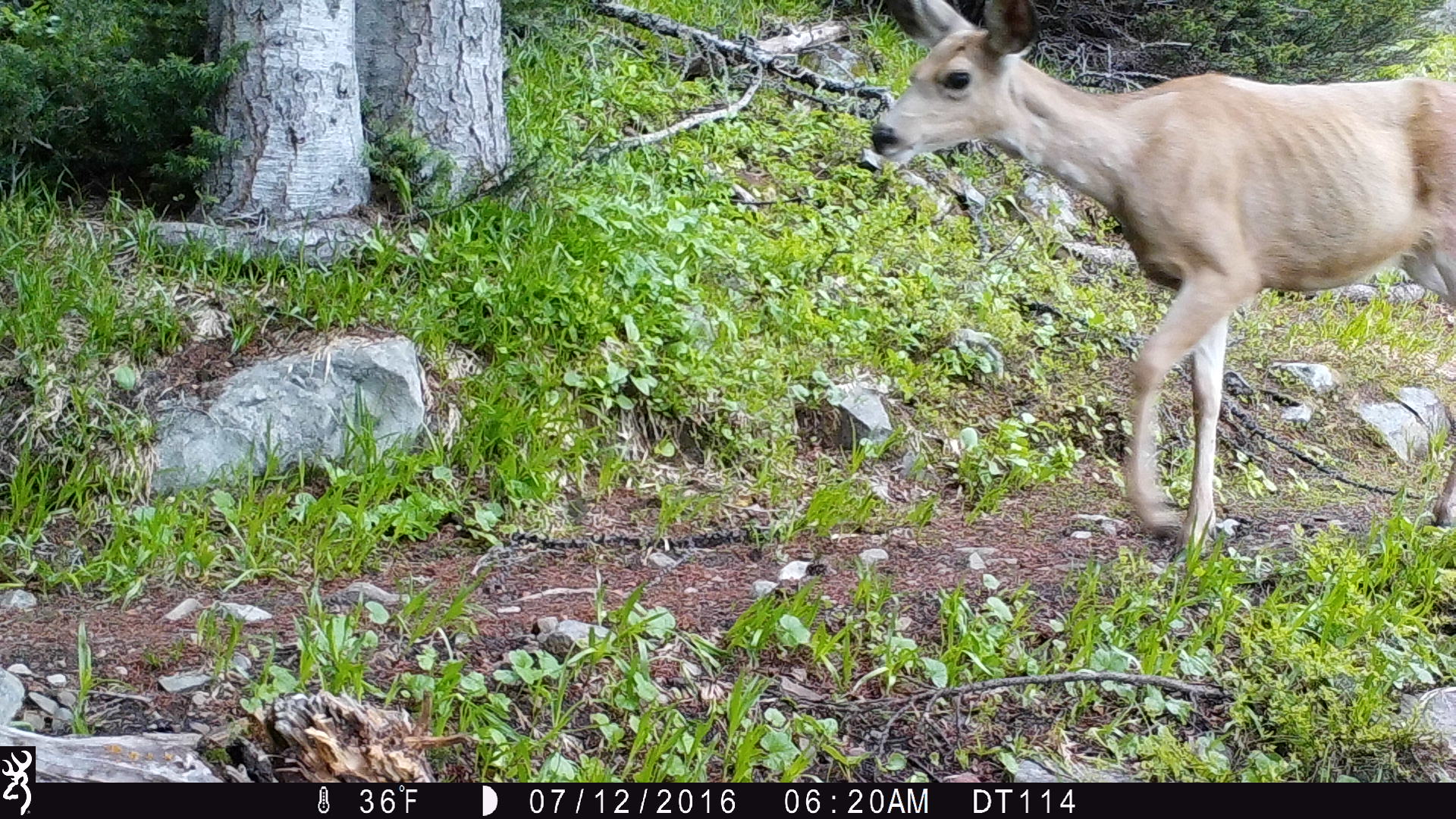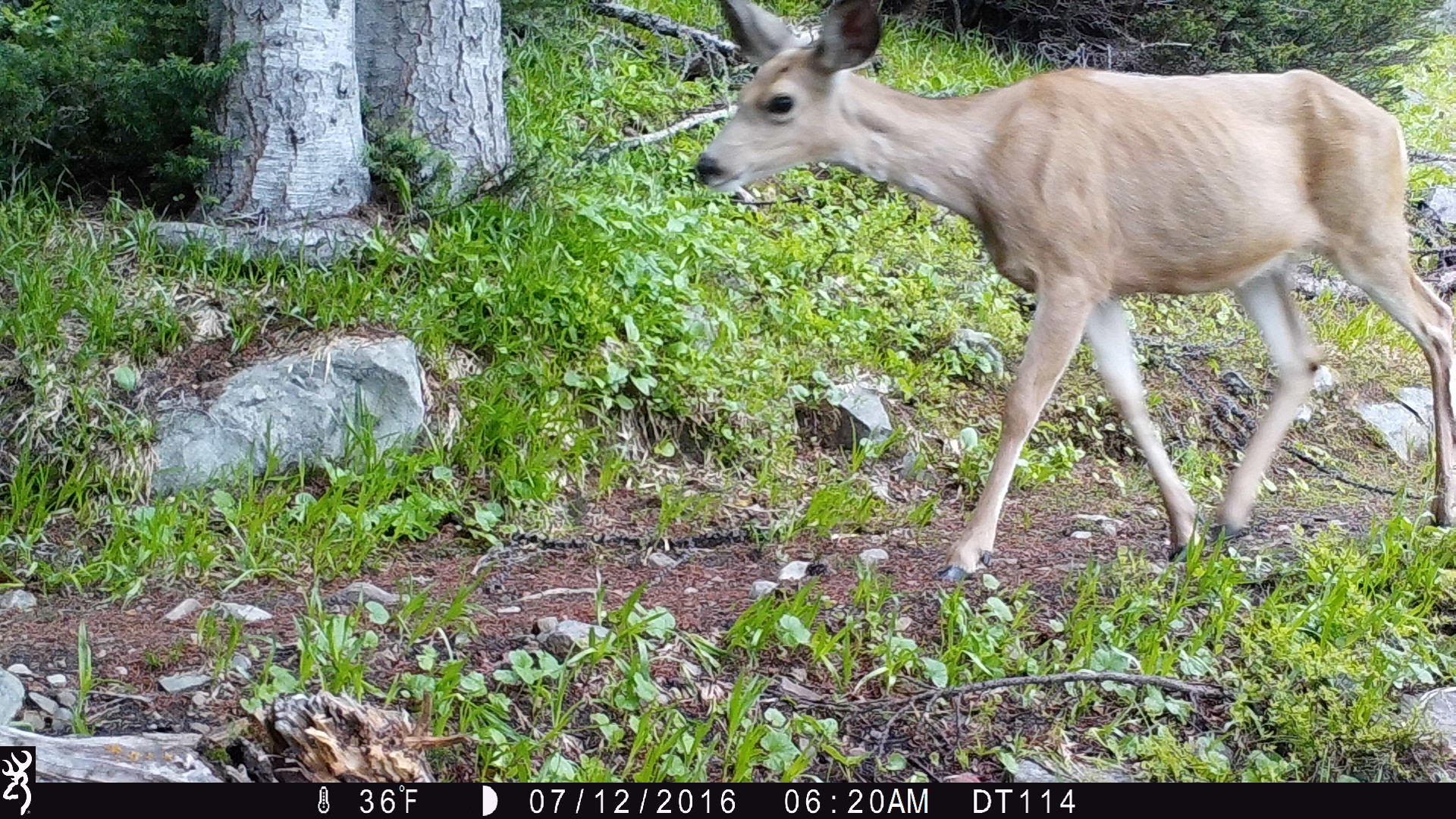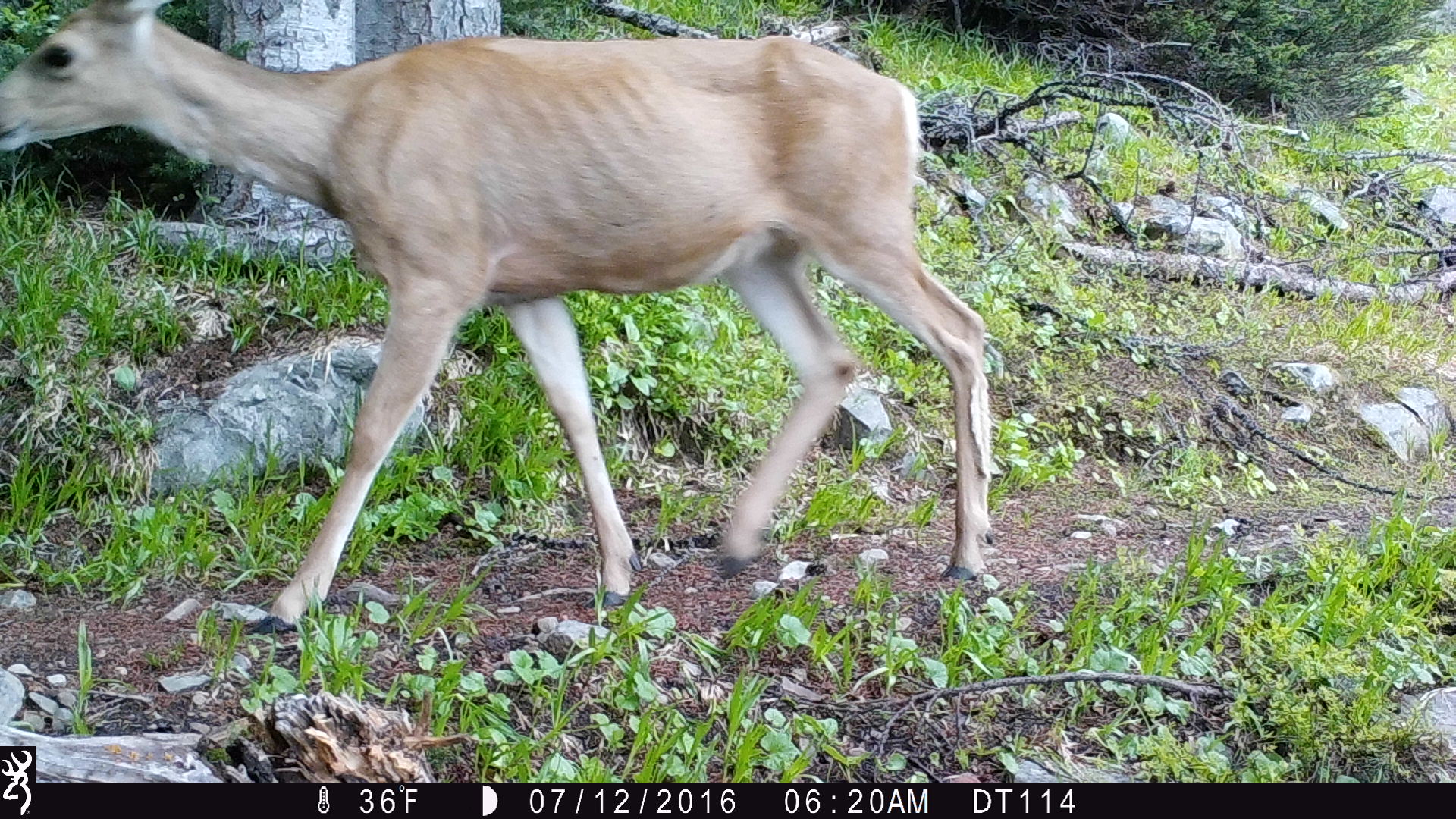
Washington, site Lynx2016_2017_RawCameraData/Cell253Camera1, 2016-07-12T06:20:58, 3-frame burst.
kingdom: Animalia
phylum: Chordata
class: Mammalia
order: Artiodactyla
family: Cervidae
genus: Odocoileus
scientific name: Odocoileus hemionus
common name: mule deer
Odocoileus hemionus (mule deer). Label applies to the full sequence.